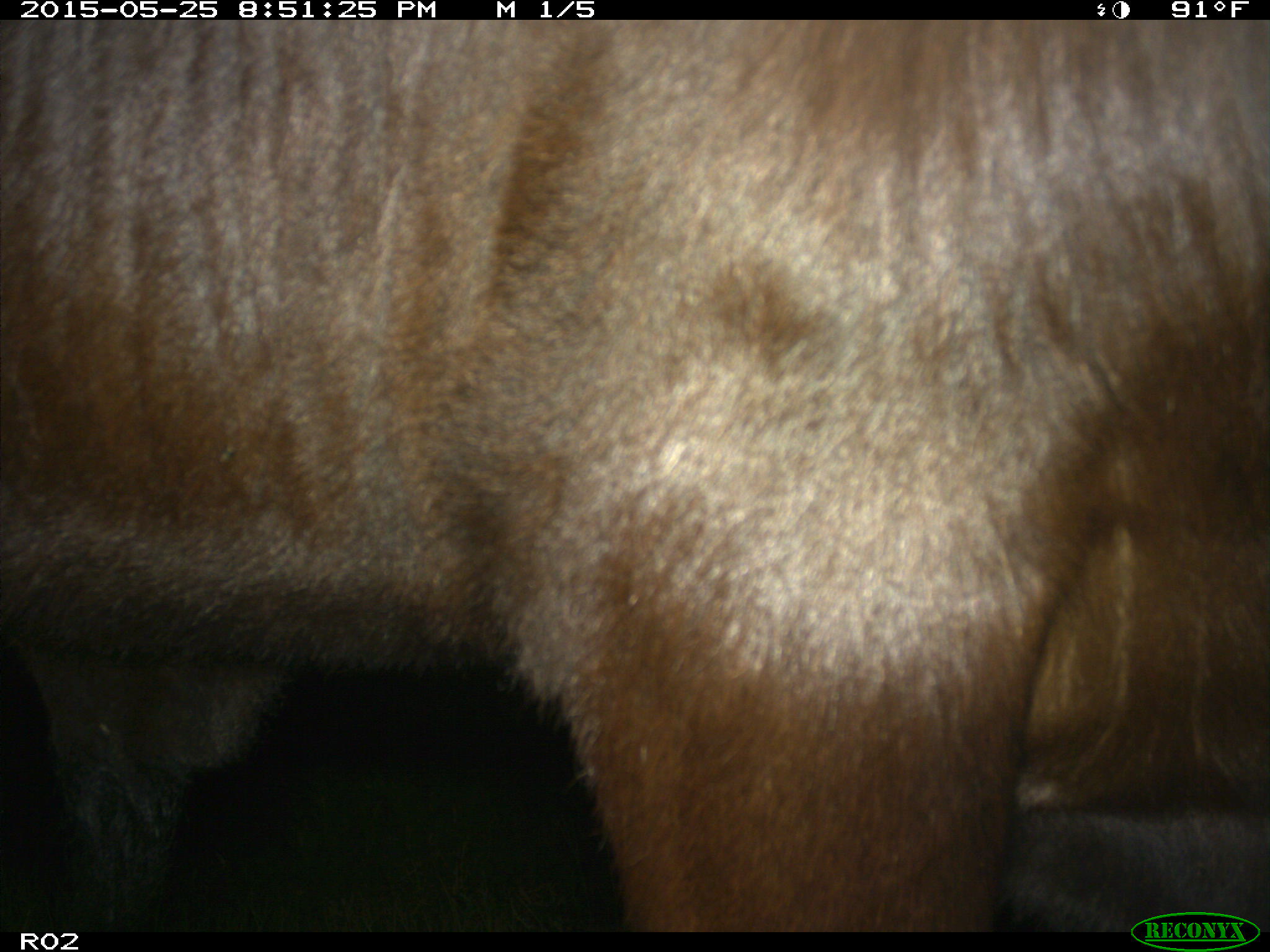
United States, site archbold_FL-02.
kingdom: Animalia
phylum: Chordata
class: Mammalia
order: Artiodactyla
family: Bovidae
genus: Bos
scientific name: Bos taurus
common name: domestic cow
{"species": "Bos taurus (domestic cow)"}